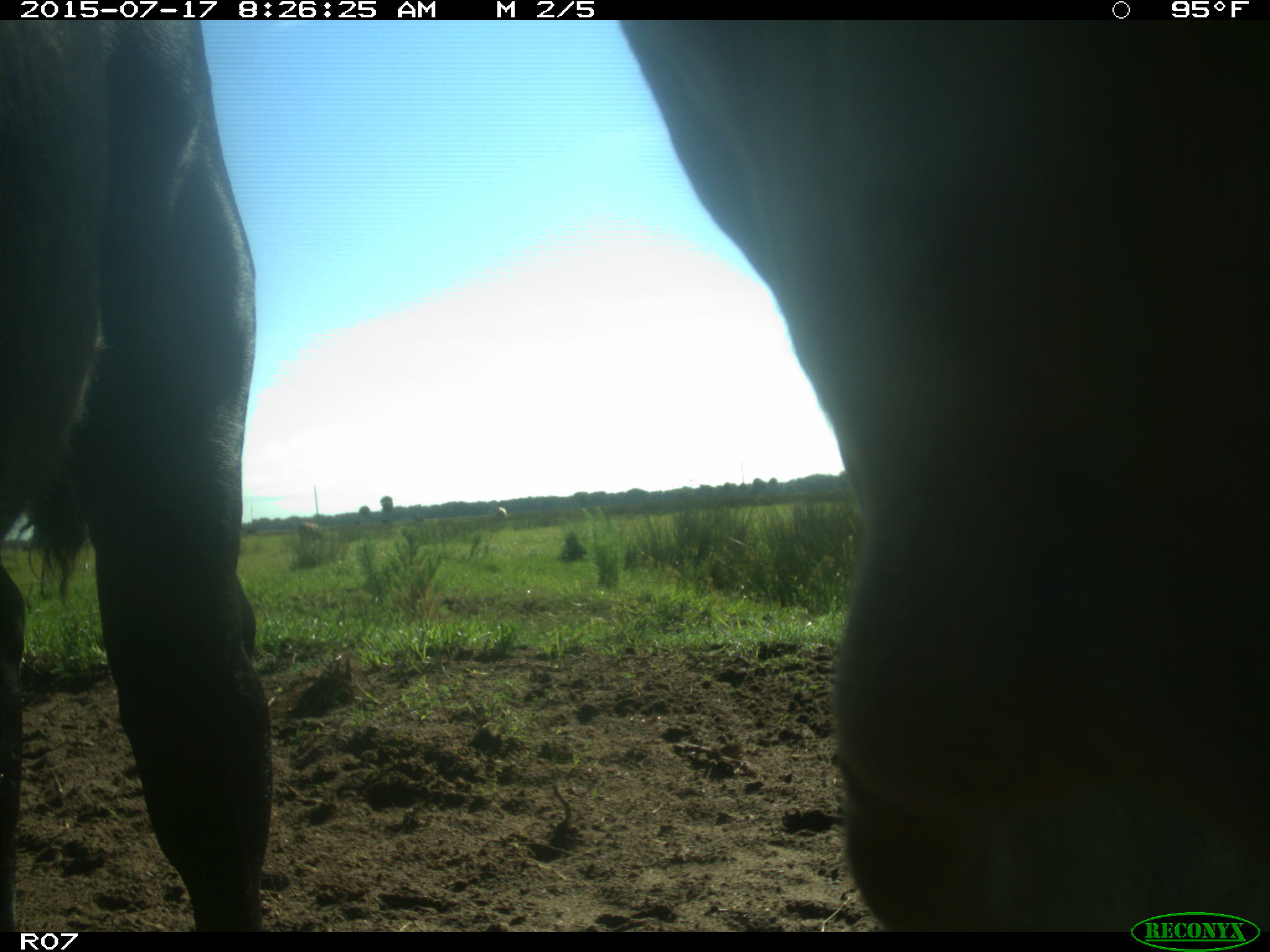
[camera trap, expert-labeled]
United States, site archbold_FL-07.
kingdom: Animalia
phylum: Chordata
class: Mammalia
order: Artiodactyla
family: Bovidae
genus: Bos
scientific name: Bos taurus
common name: domestic cow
Bos taurus (domestic cow).